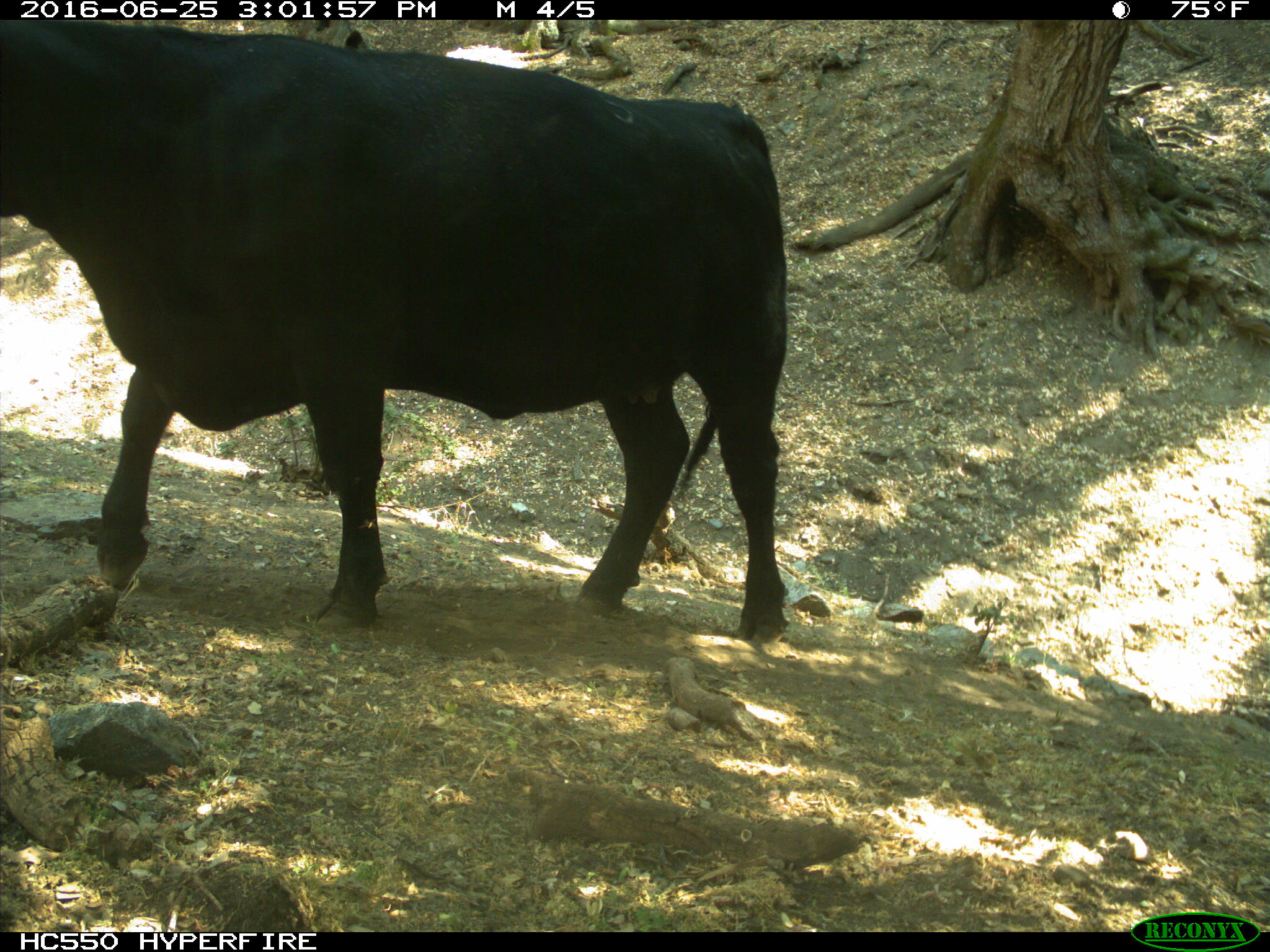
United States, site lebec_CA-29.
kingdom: Animalia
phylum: Chordata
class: Mammalia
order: Artiodactyla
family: Bovidae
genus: Bos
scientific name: Bos taurus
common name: domestic cow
Bos taurus (domestic cow).